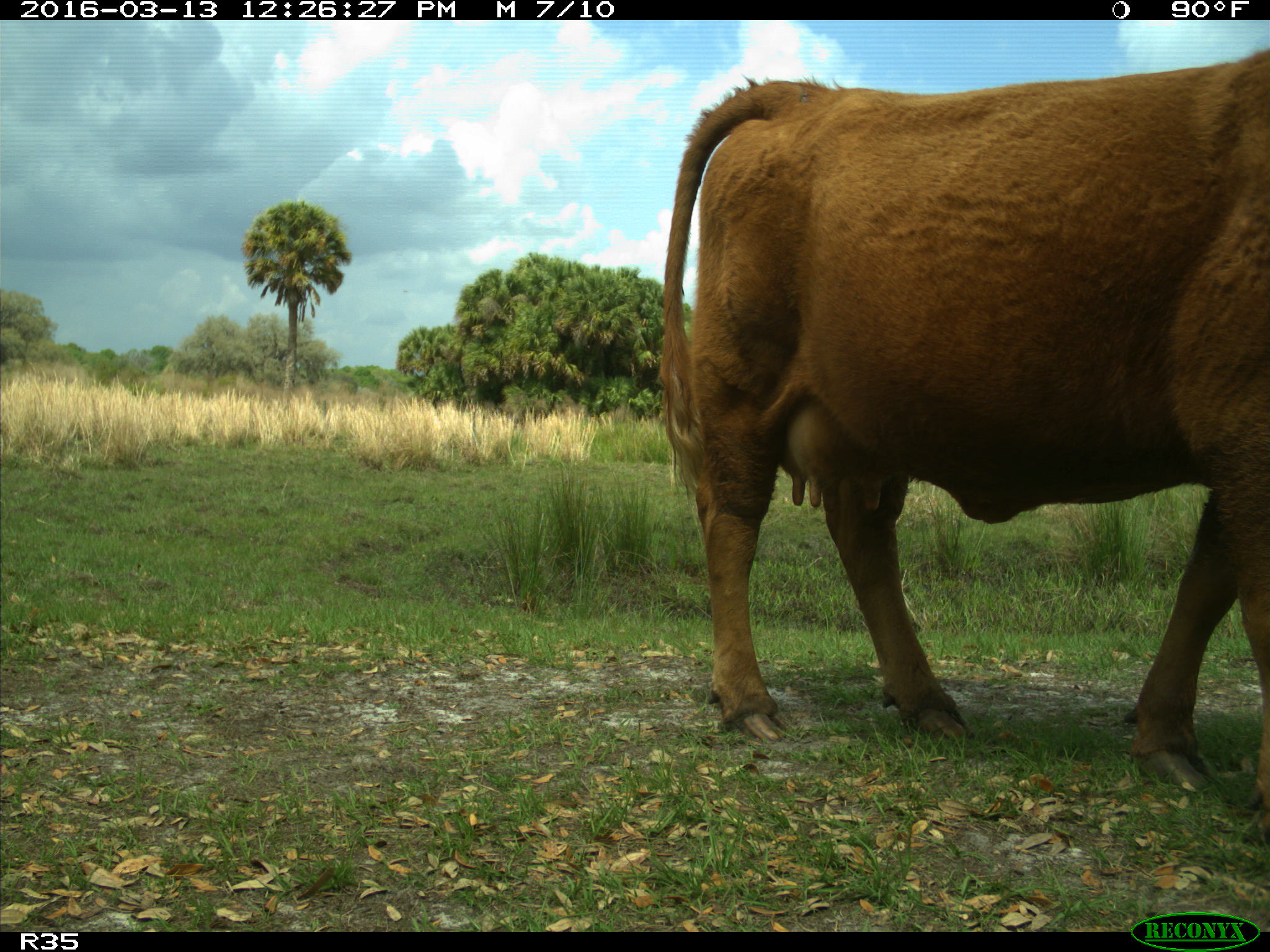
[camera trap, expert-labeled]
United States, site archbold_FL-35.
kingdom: Animalia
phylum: Chordata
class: Mammalia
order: Artiodactyla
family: Bovidae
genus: Bos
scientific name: Bos taurus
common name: domestic cow